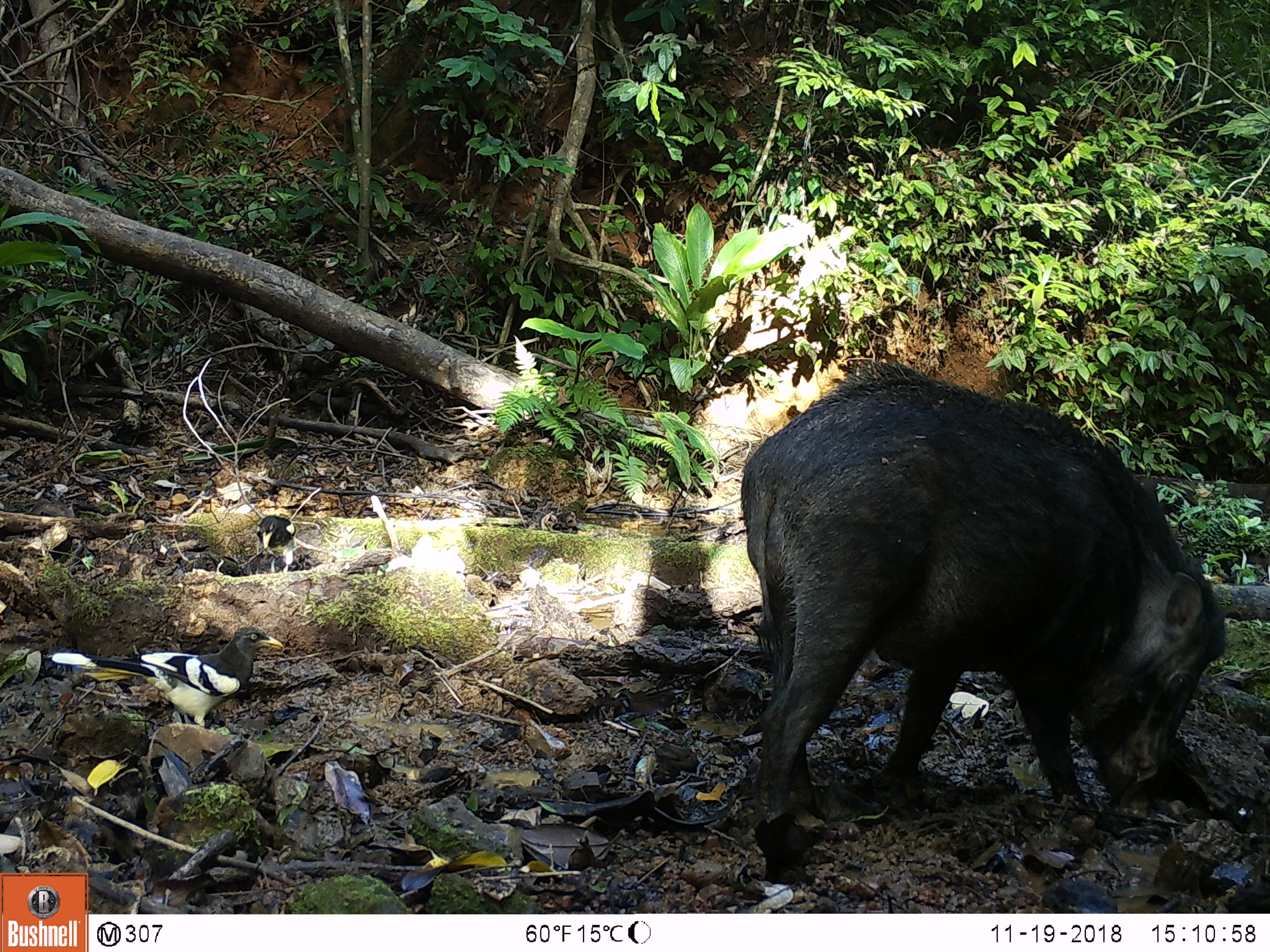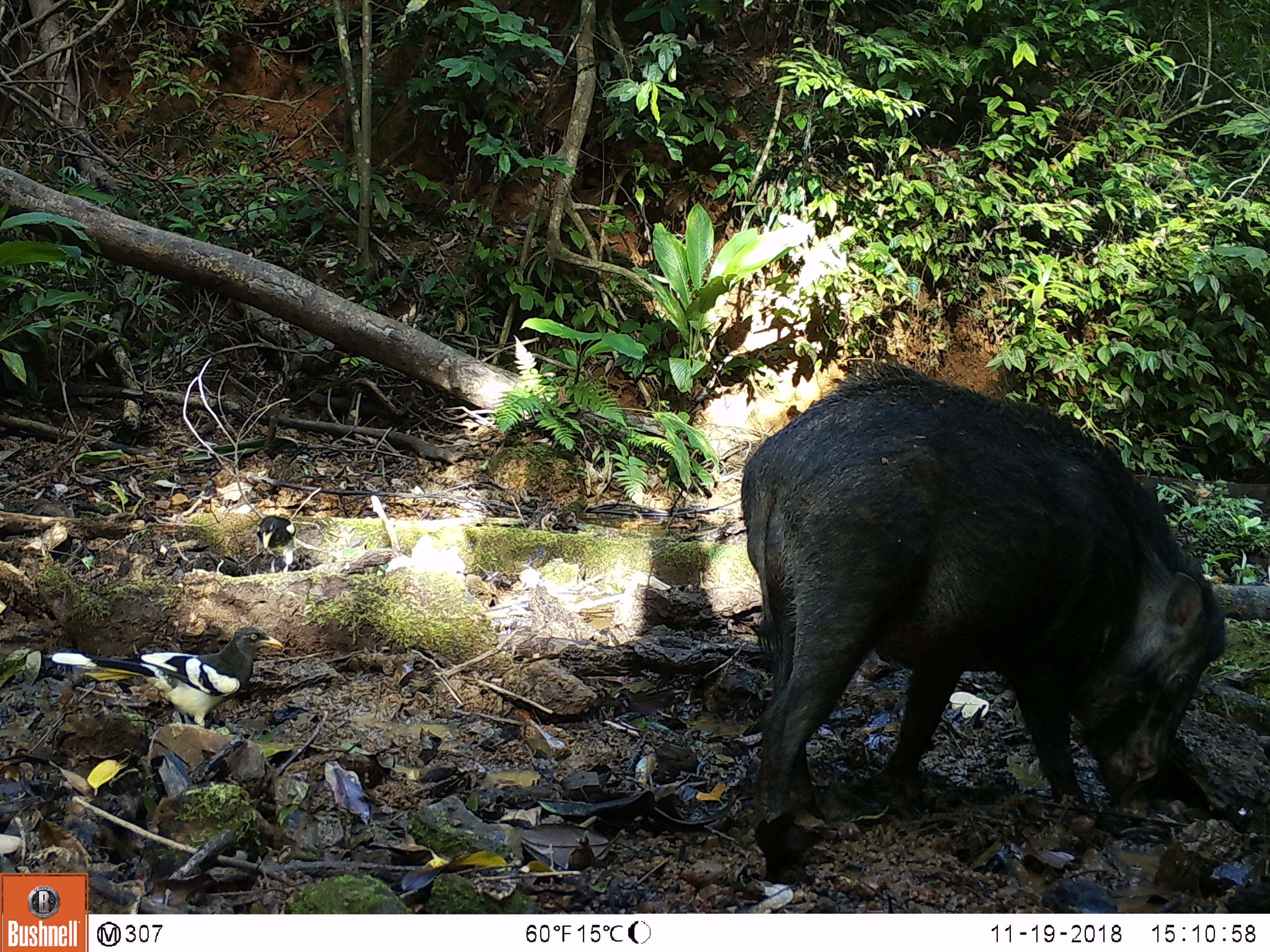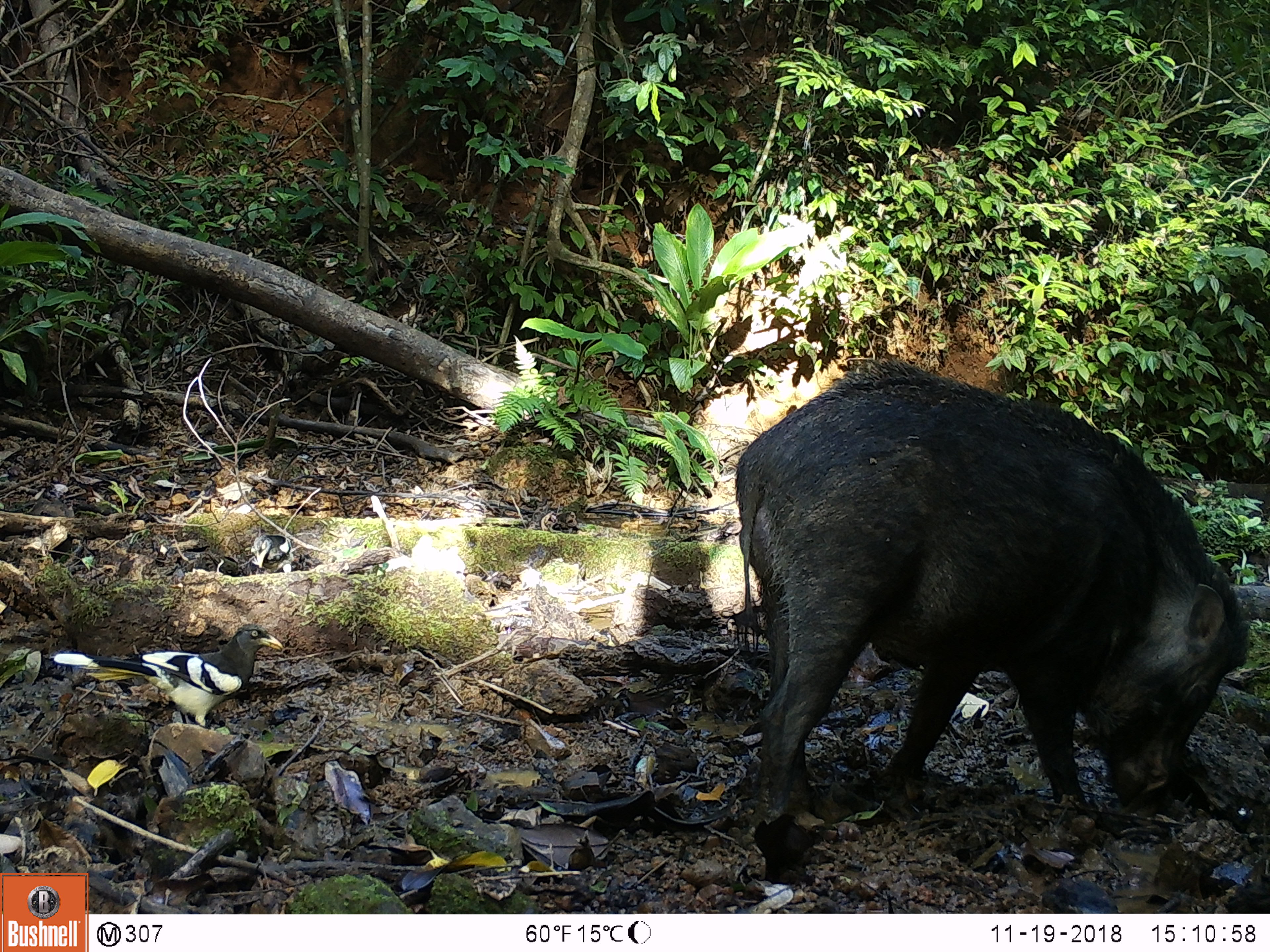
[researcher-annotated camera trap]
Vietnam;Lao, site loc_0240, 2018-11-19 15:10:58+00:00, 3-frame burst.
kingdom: Animalia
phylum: Chordata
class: Aves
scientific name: Aves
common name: bird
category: unidentified bird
Unidentified bird (bird) (Aves). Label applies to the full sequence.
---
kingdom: Animalia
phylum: Chordata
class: Mammalia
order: Artiodactyla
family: Suidae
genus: Sus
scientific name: Sus scrofa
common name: eurasian wild pig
Eurasian wild pig (Sus scrofa). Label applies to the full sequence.